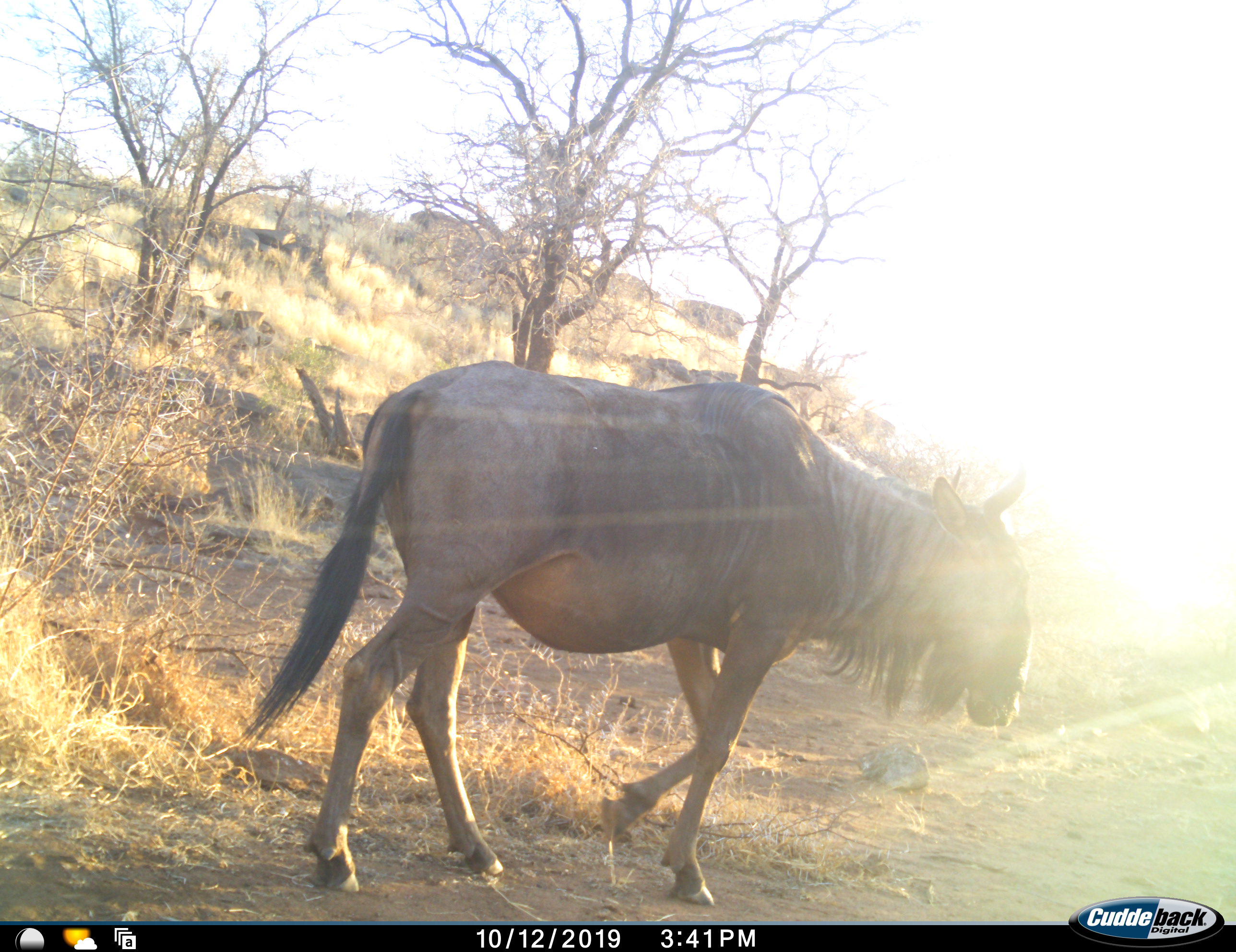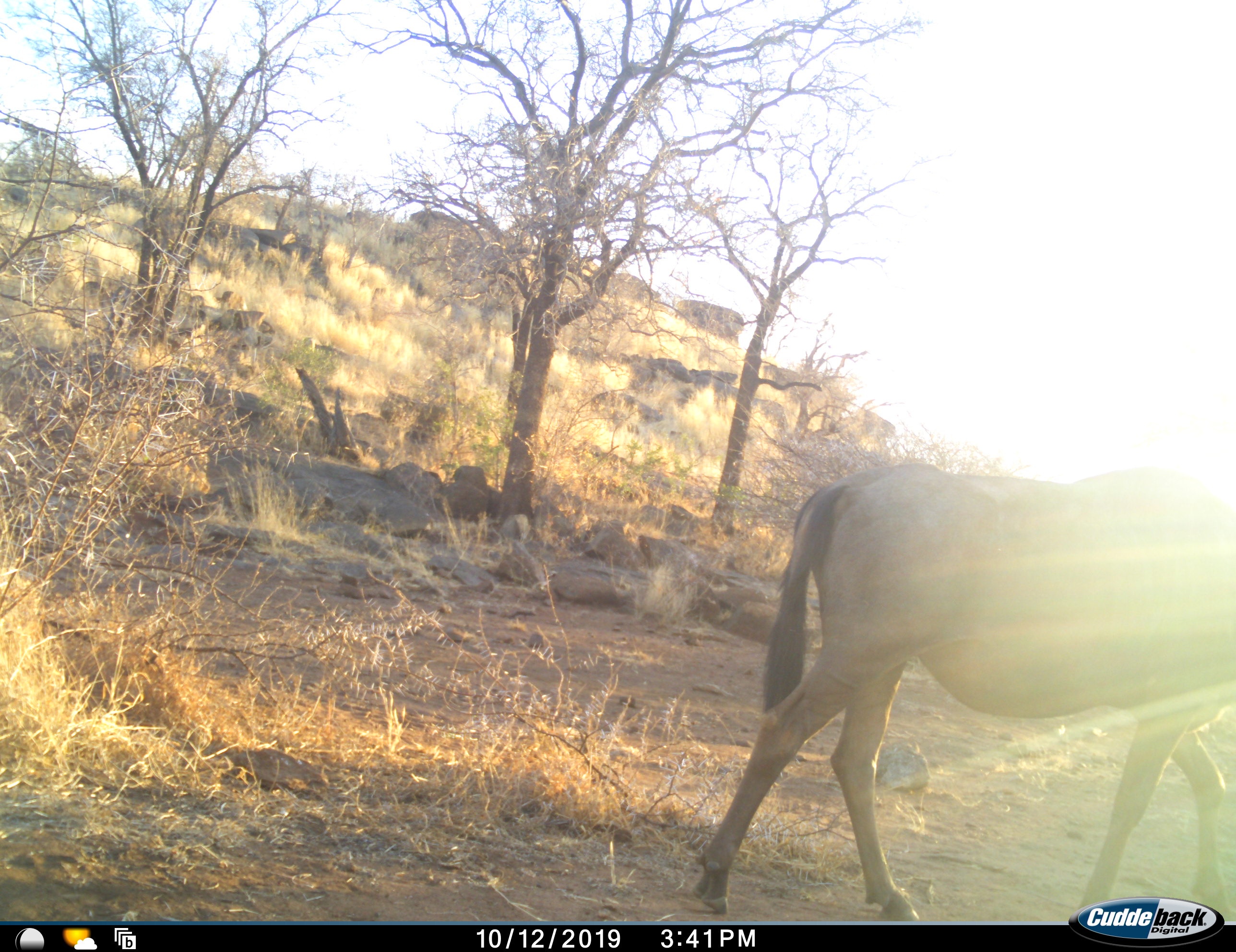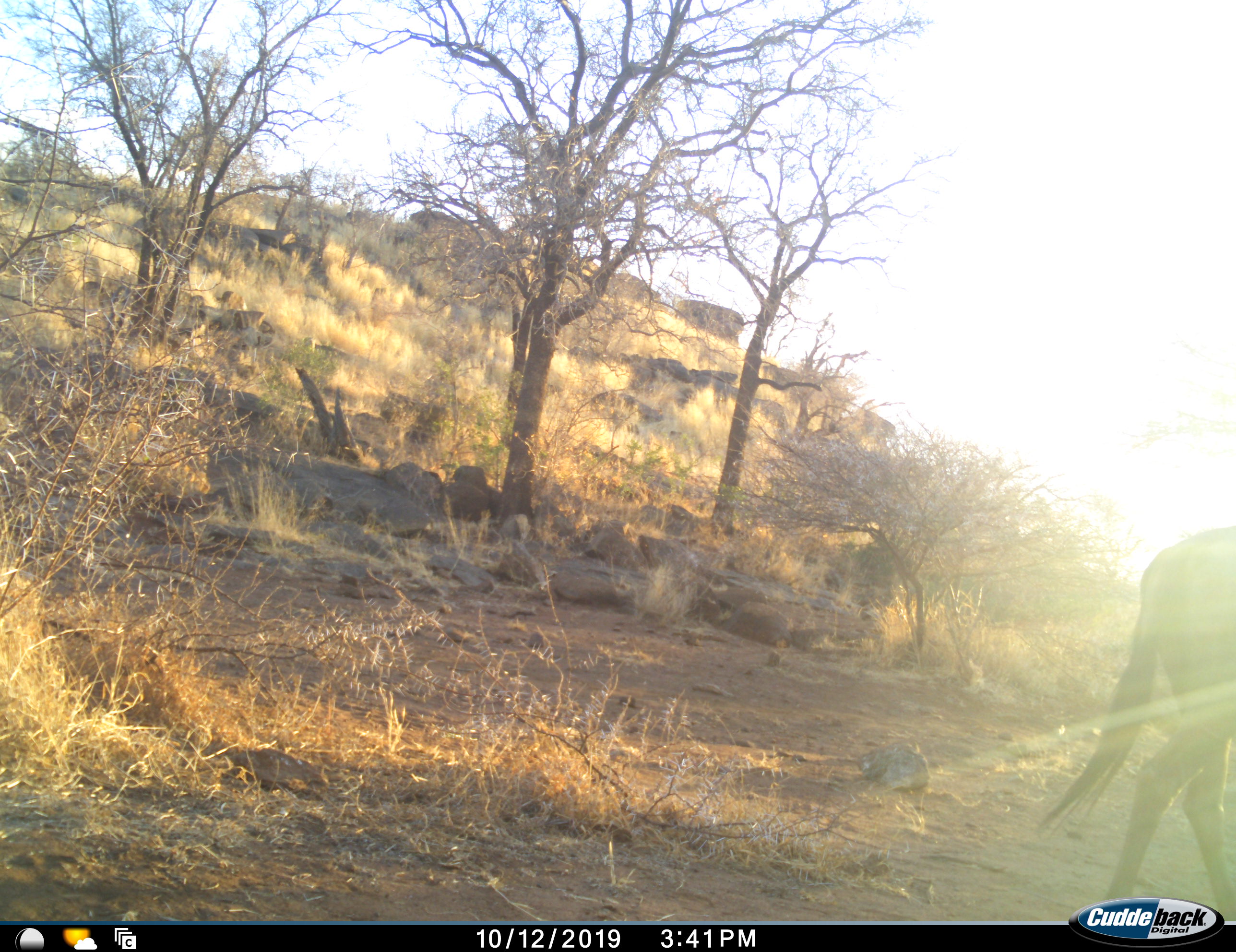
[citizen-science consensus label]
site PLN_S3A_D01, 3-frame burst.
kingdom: Animalia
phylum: Chordata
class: Mammalia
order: Artiodactyla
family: Bovidae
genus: Connochaetes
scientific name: Connochaetes taurinus taurinus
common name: blue wildebeest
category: wildebeestblue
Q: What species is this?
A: Wildebeestblue (blue wildebeest) (Connochaetes taurinus taurinus).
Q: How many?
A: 1.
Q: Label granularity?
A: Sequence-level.